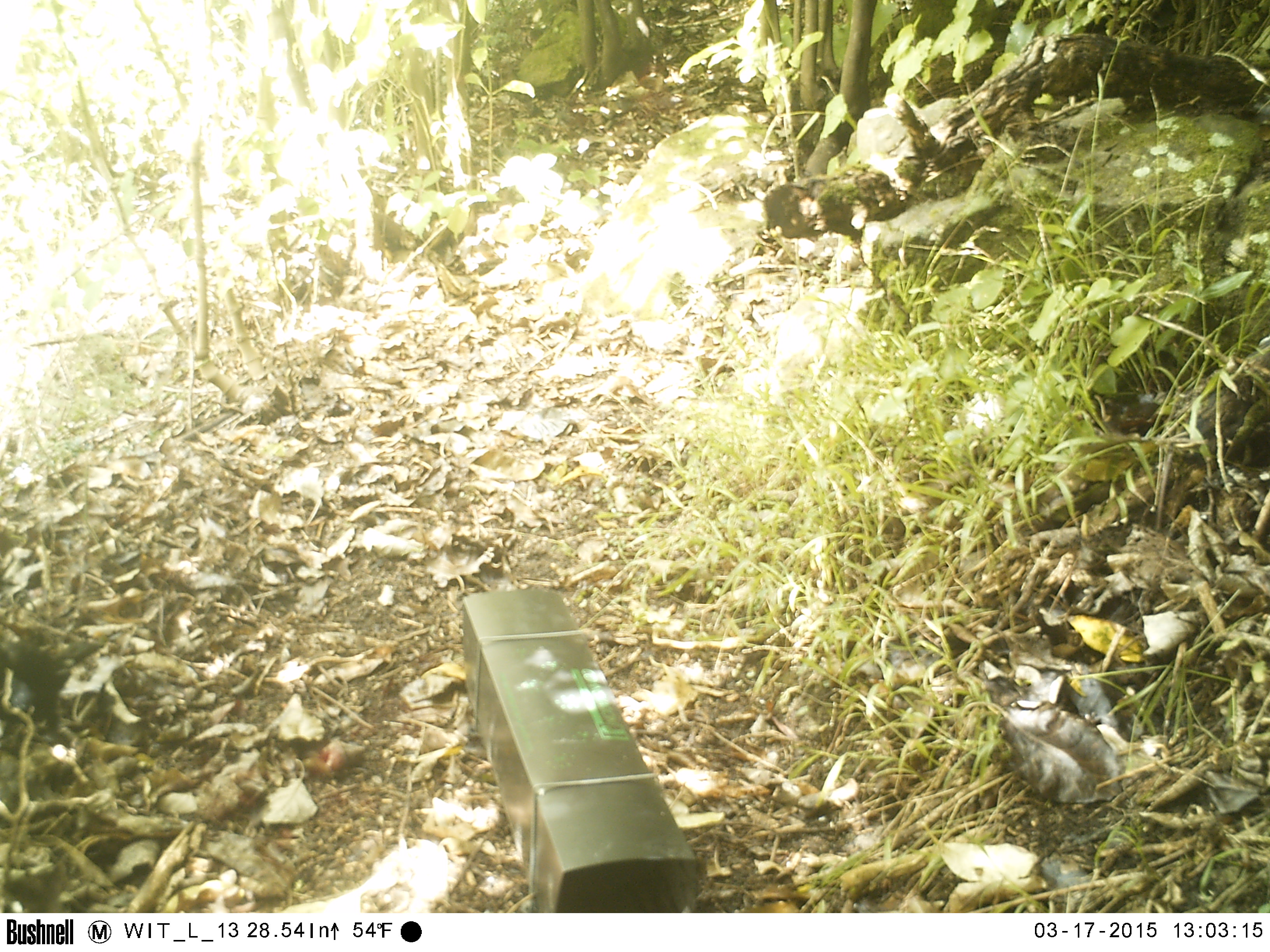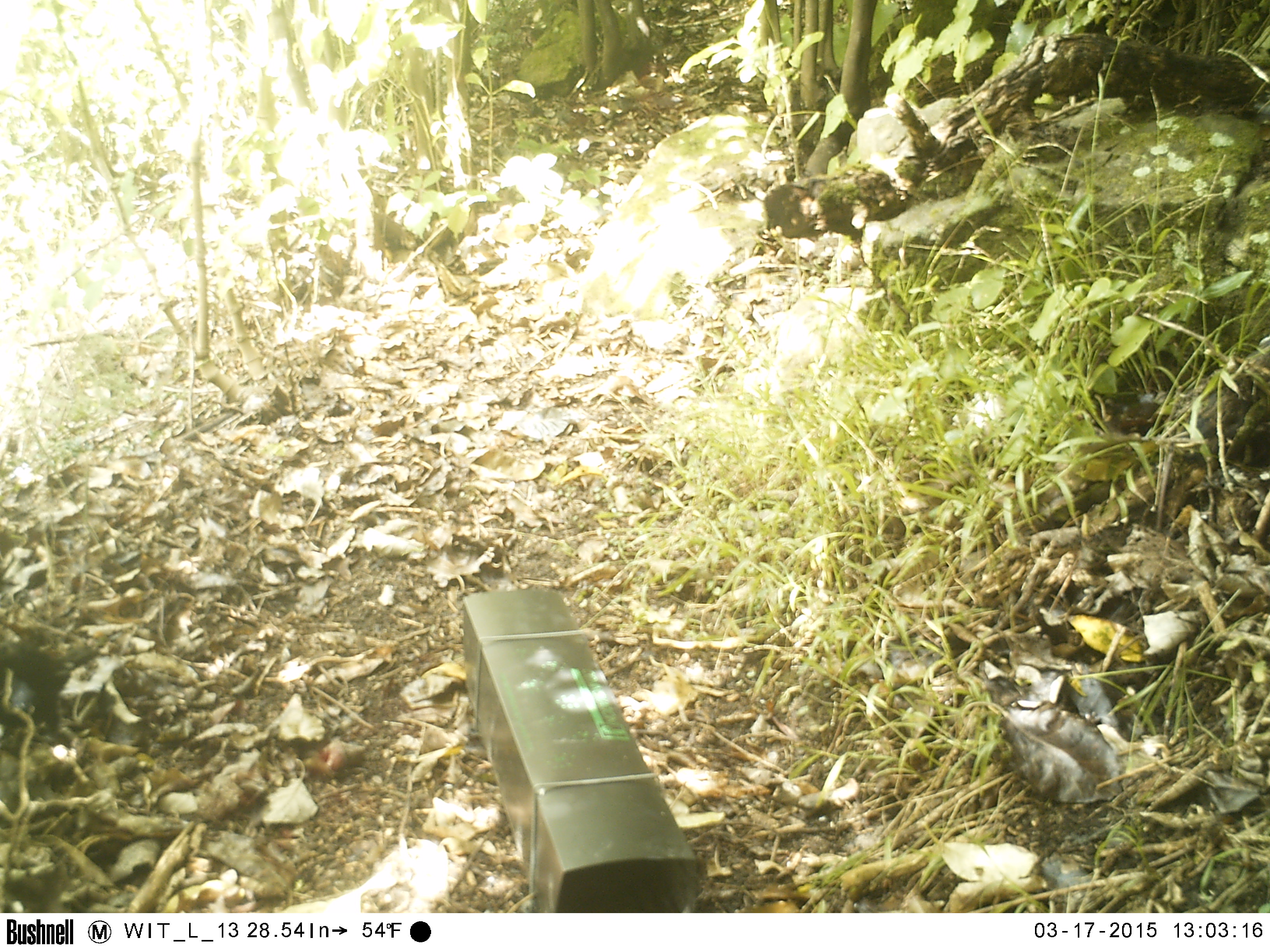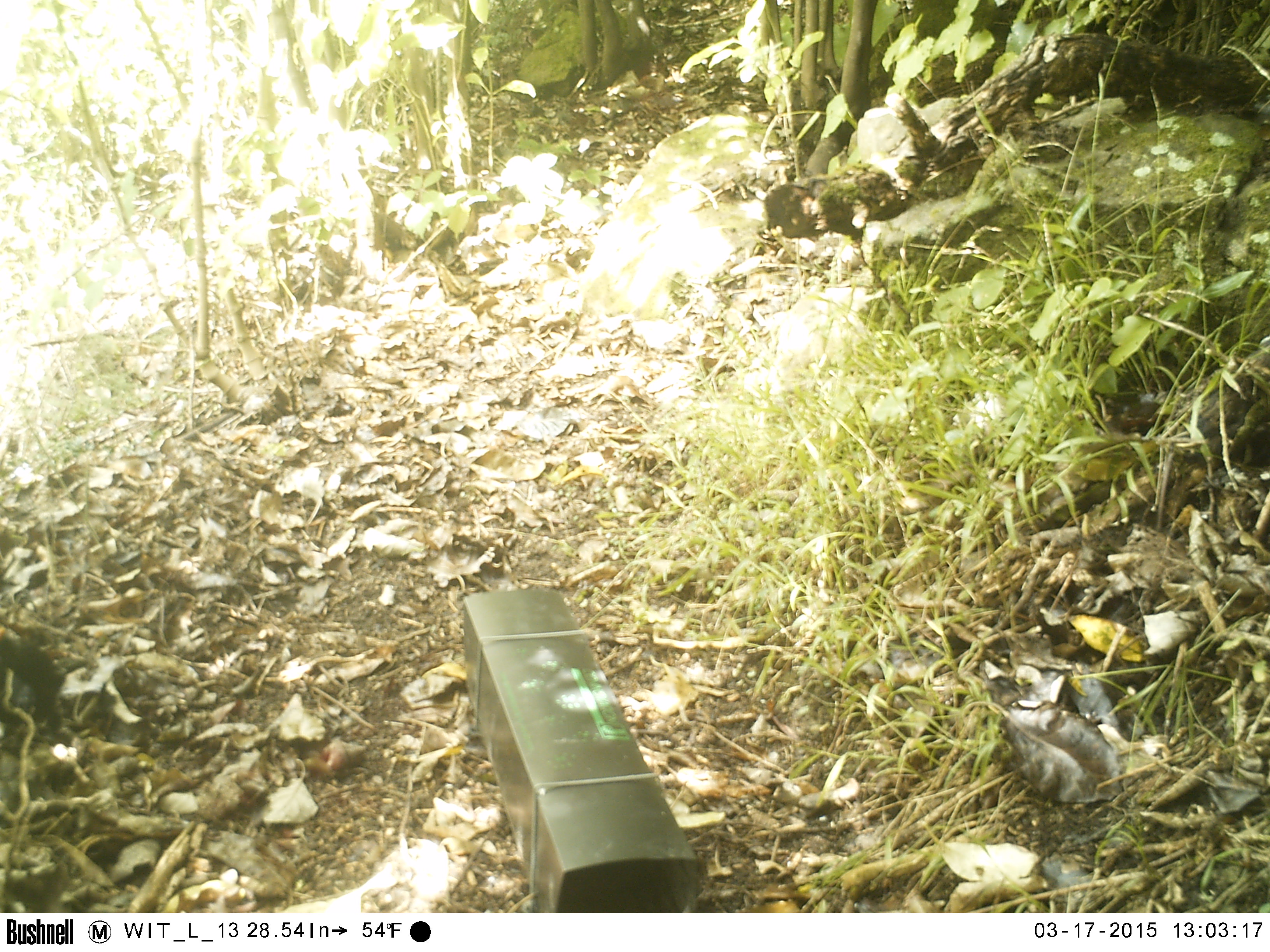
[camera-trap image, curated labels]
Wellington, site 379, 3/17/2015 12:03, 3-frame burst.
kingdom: Animalia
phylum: Chordata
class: Aves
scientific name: Aves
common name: bird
Bird (Aves).